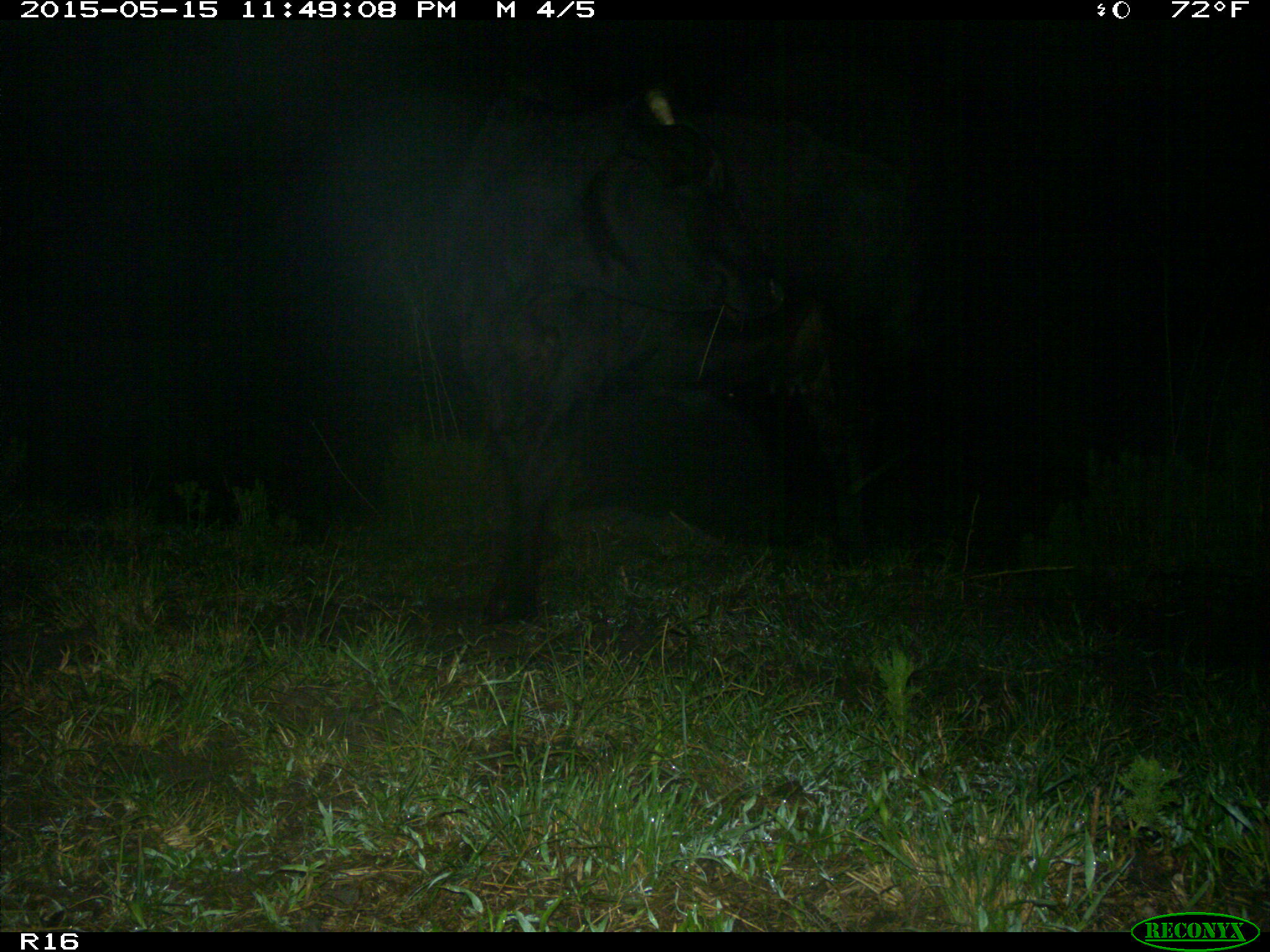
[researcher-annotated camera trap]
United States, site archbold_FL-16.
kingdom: Animalia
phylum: Chordata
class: Mammalia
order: Artiodactyla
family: Bovidae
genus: Bos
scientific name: Bos taurus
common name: domestic cow